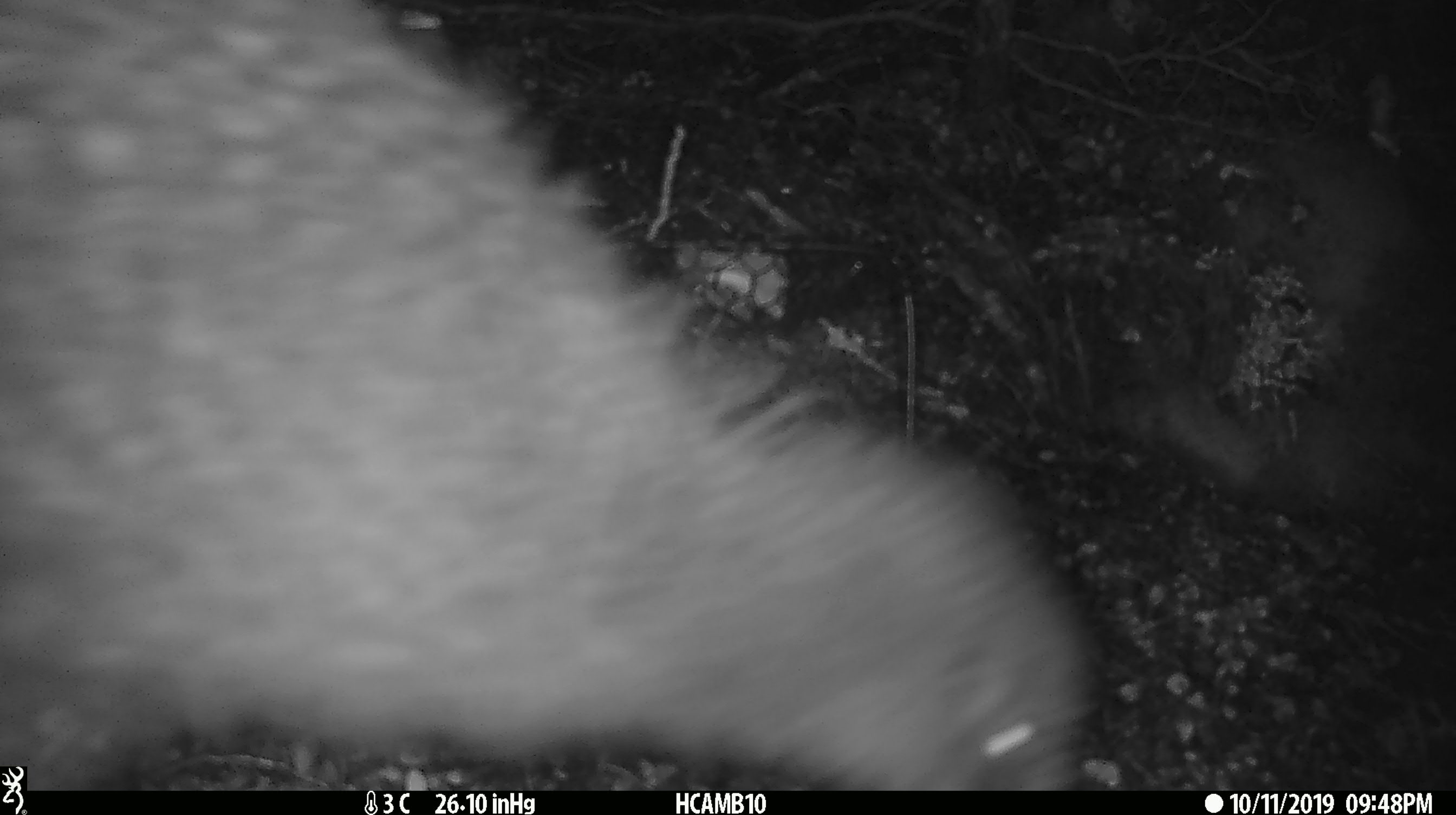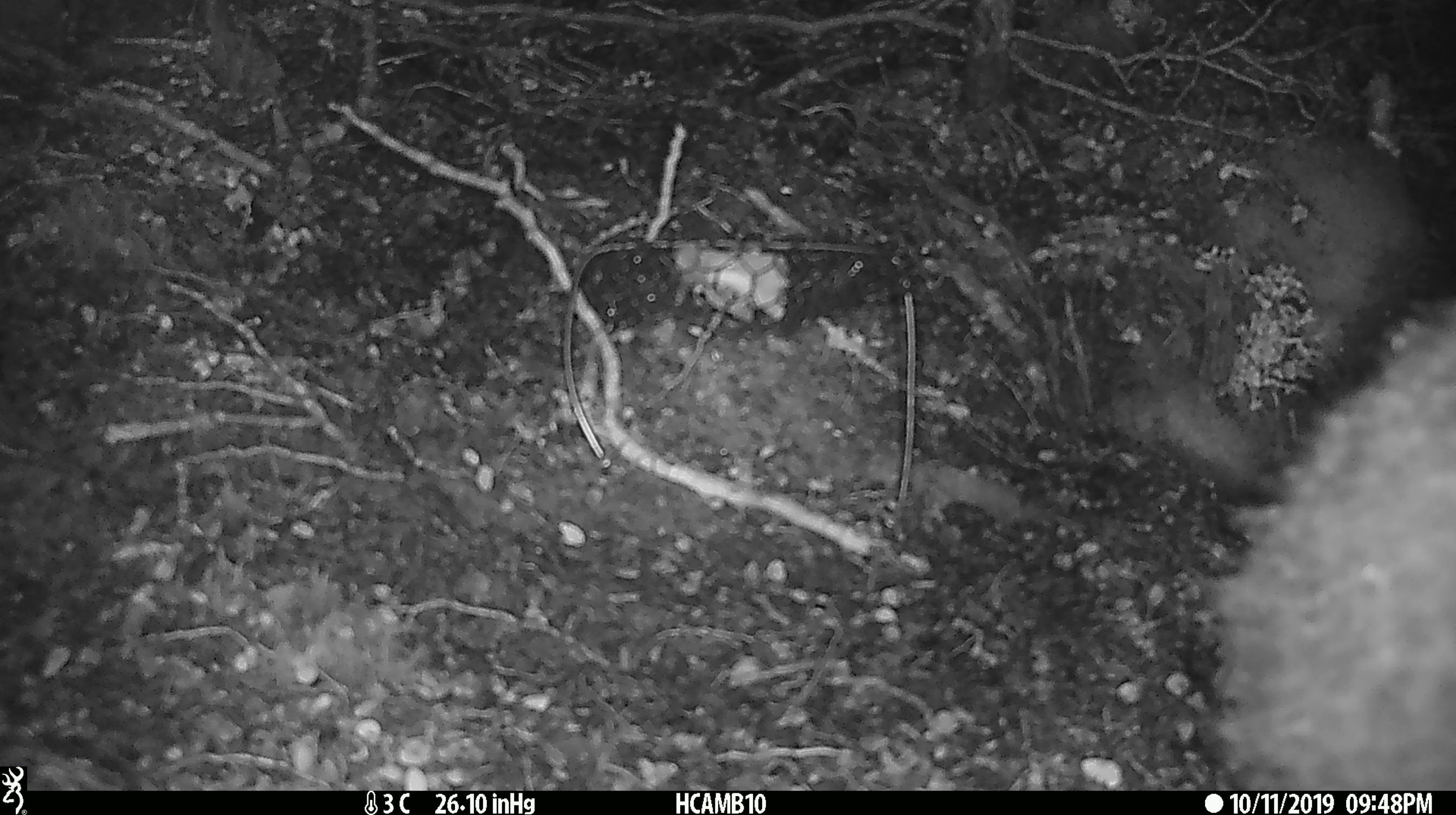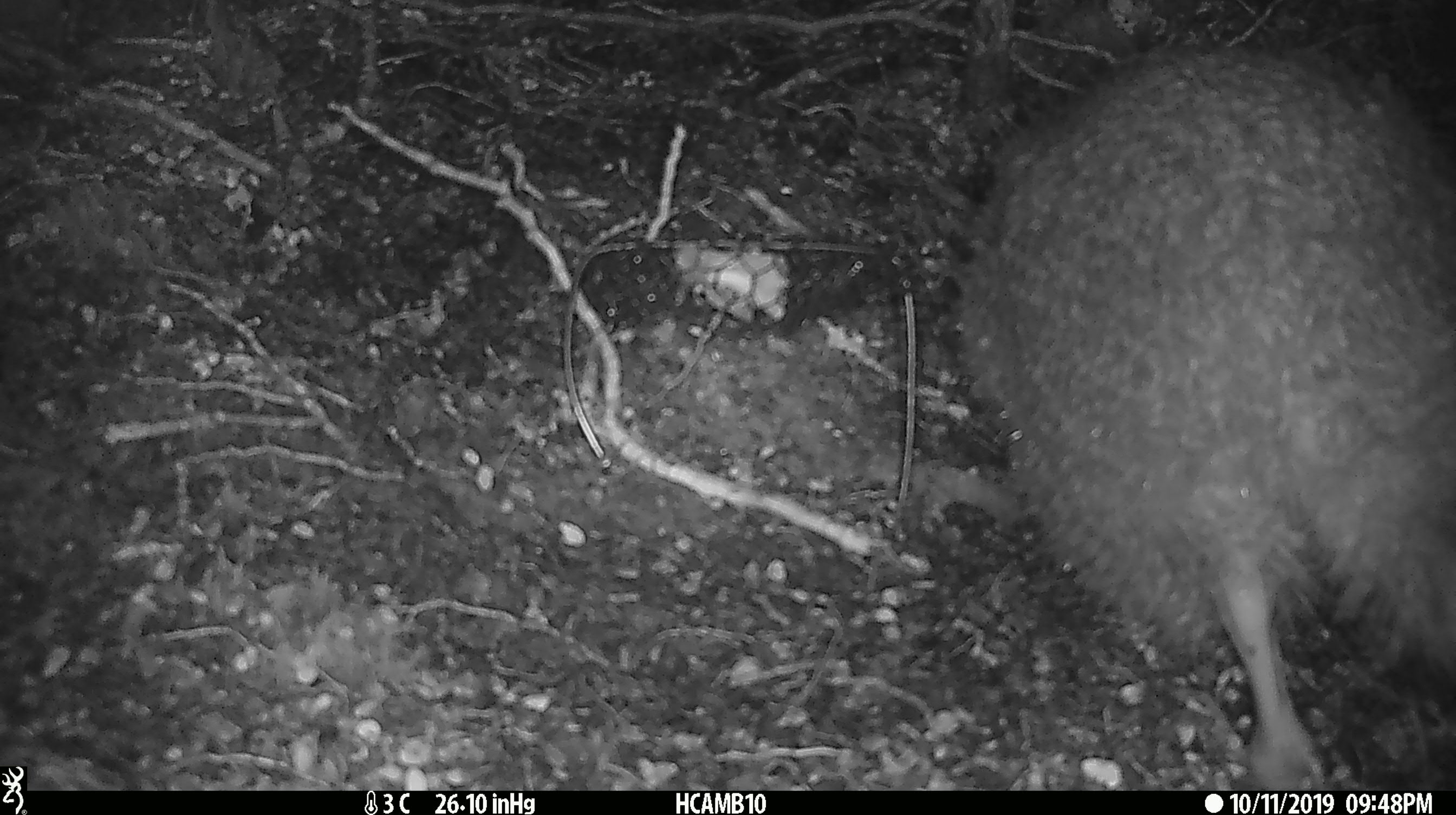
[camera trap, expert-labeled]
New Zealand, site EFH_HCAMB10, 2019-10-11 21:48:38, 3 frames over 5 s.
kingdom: Animalia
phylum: Chordata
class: Aves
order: Apterygiformes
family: Apterygidae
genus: Apteryx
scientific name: Apteryx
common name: kiwi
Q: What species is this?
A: Kiwi (Apteryx).